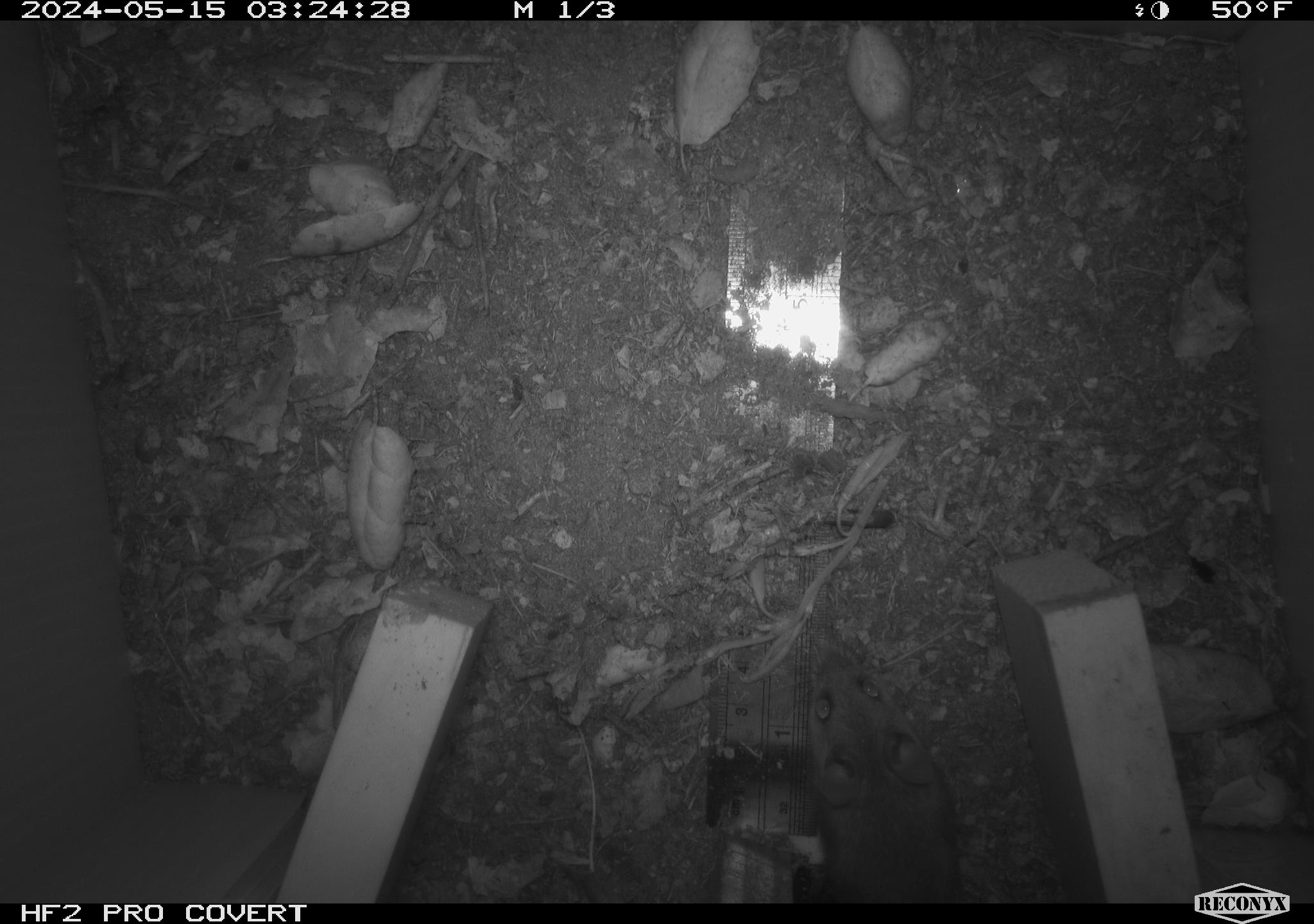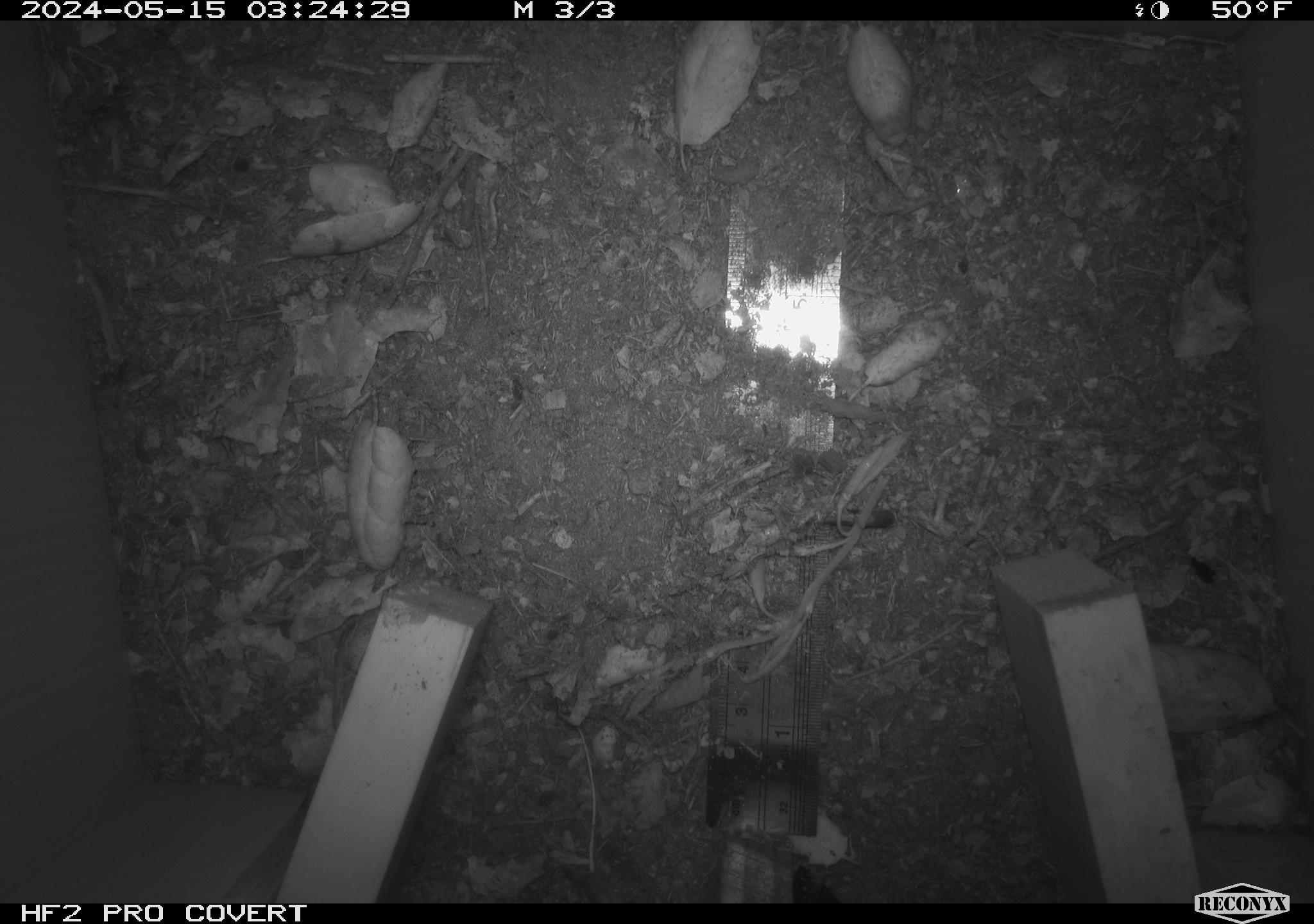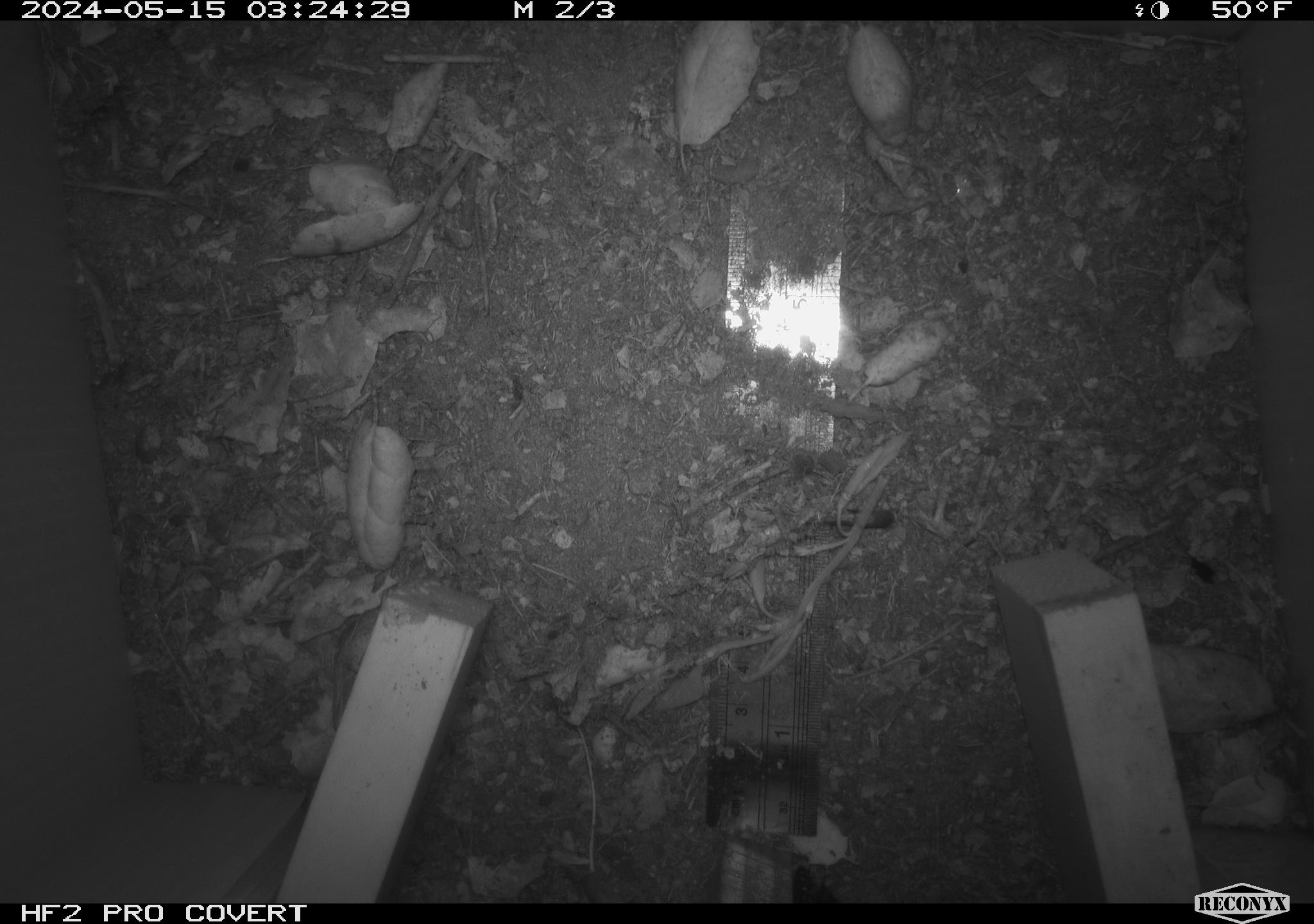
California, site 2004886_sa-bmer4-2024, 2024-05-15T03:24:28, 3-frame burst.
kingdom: Animalia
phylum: Chordata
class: Mammalia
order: Rodentia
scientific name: Rodentia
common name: mouse species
Mouse species (Rodentia).